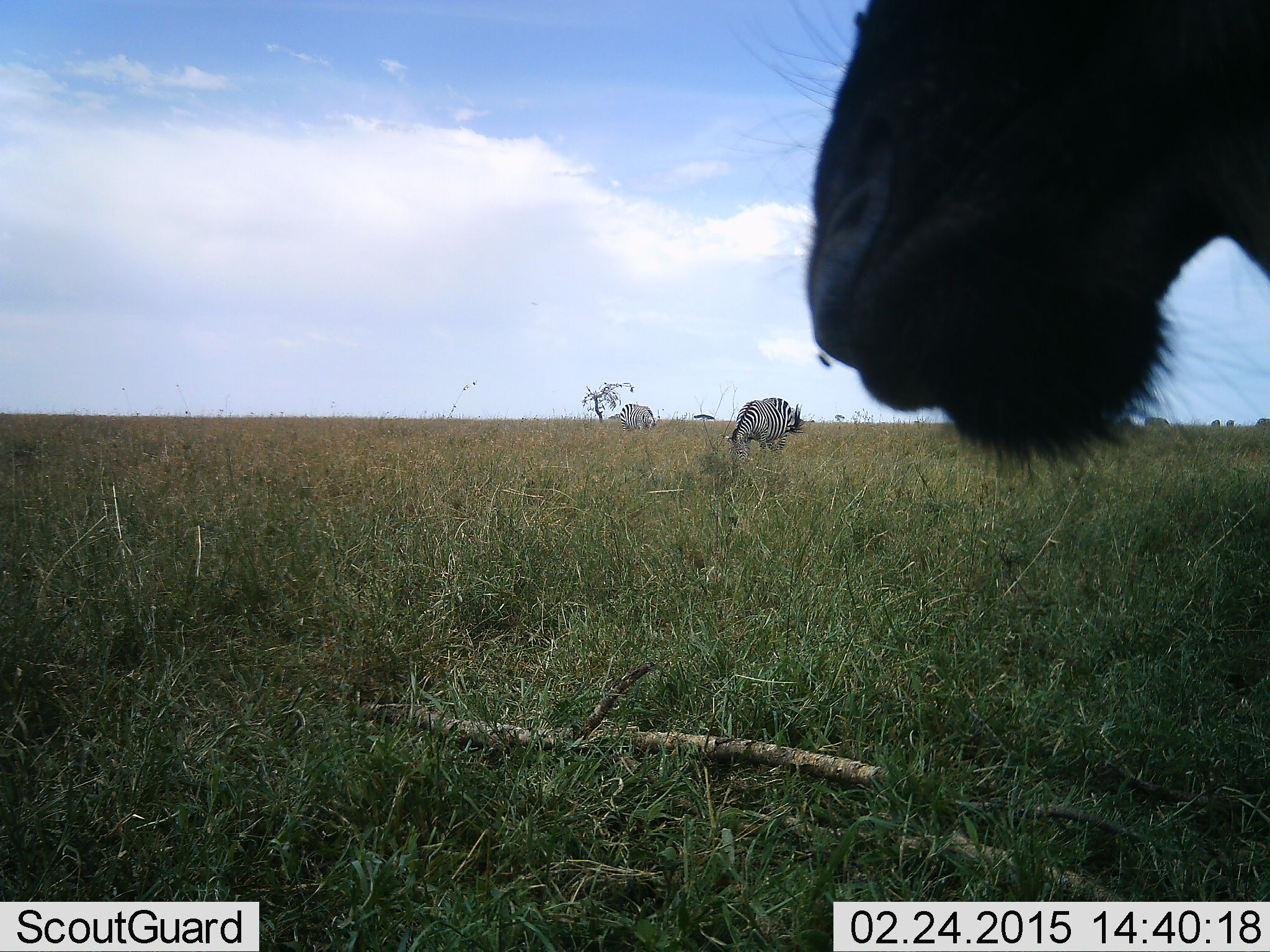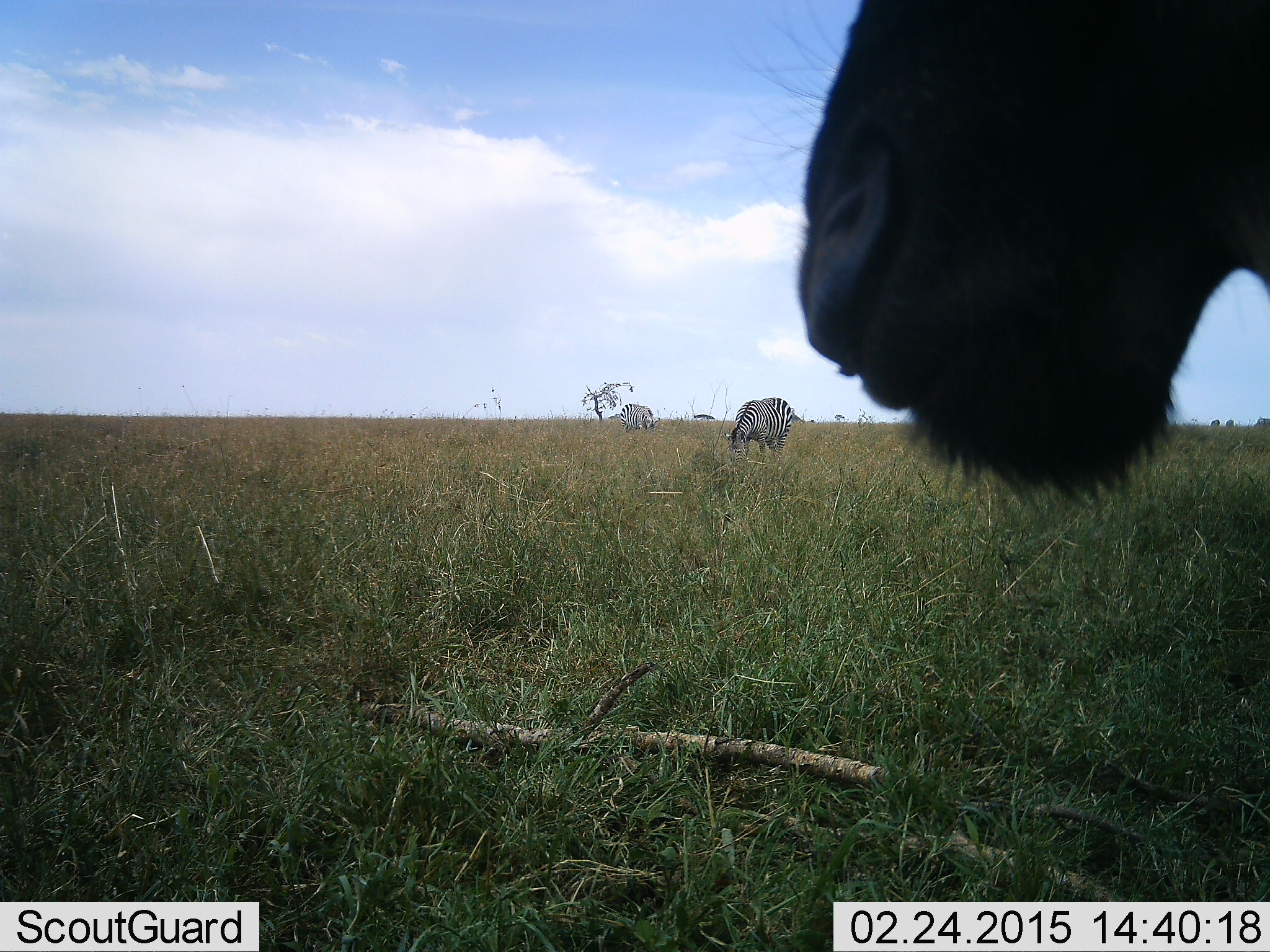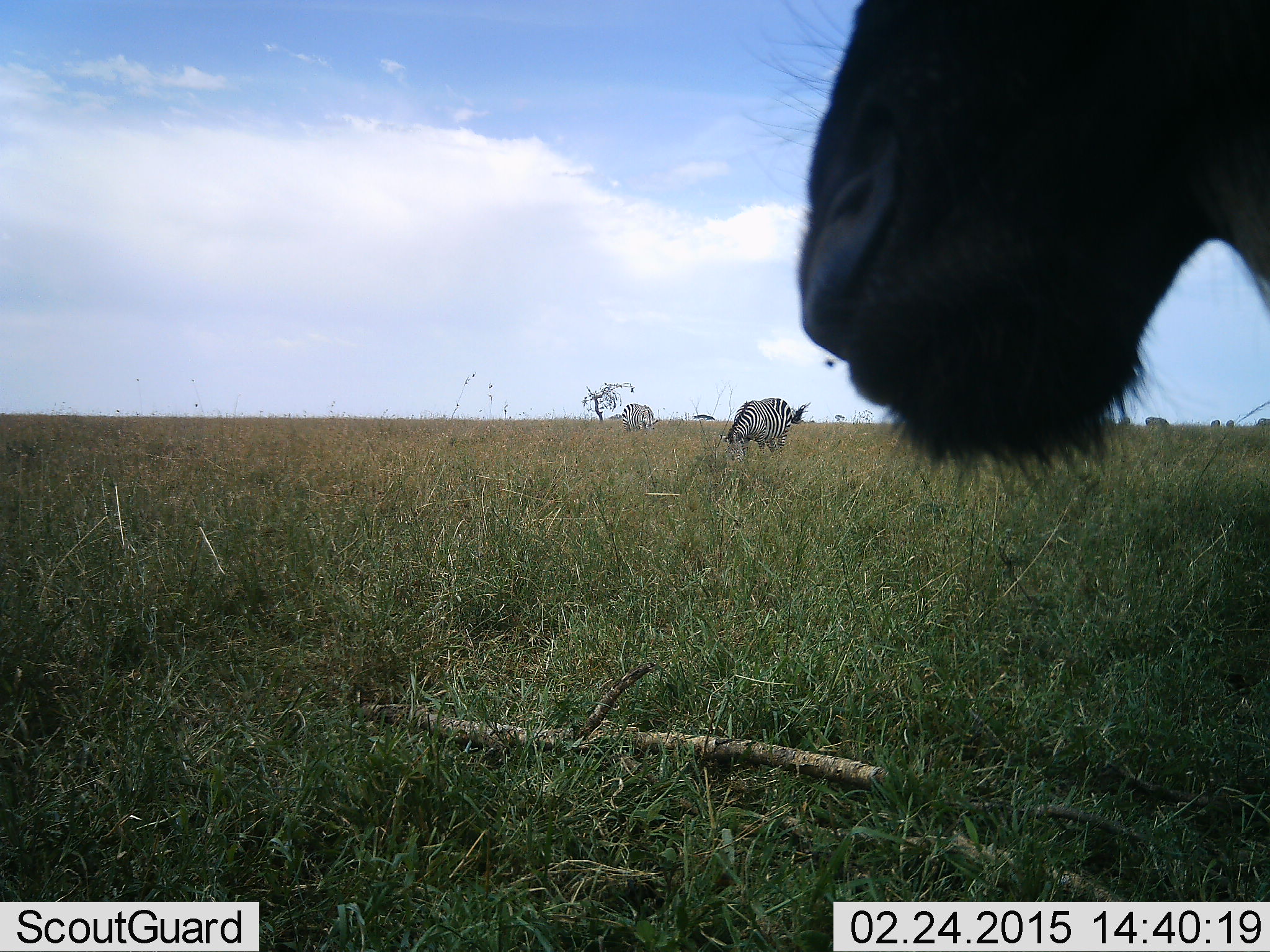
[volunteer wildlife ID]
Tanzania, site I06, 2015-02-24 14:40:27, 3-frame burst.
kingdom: Animalia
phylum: Chordata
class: Mammalia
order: Artiodactyla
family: Bovidae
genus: Connochaetes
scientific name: Connochaetes taurinus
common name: blue wildebeest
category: wildebeest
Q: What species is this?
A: Wildebeest (blue wildebeest) (Connochaetes taurinus).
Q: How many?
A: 1.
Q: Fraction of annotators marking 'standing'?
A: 60%.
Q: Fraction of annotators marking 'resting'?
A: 0%.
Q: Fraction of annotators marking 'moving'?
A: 10%.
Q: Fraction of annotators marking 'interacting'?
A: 0%.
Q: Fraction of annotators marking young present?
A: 0%.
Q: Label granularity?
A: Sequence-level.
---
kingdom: Animalia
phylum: Chordata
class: Mammalia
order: Perissodactyla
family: Equidae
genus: Equus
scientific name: Equus quagga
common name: plains zebra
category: zebra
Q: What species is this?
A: Zebra (plains zebra) (Equus quagga).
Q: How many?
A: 2.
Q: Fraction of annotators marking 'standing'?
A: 9%.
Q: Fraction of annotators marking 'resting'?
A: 0%.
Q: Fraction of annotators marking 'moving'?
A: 0%.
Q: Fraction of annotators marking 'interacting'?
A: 0%.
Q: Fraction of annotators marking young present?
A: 0%.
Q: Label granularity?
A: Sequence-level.